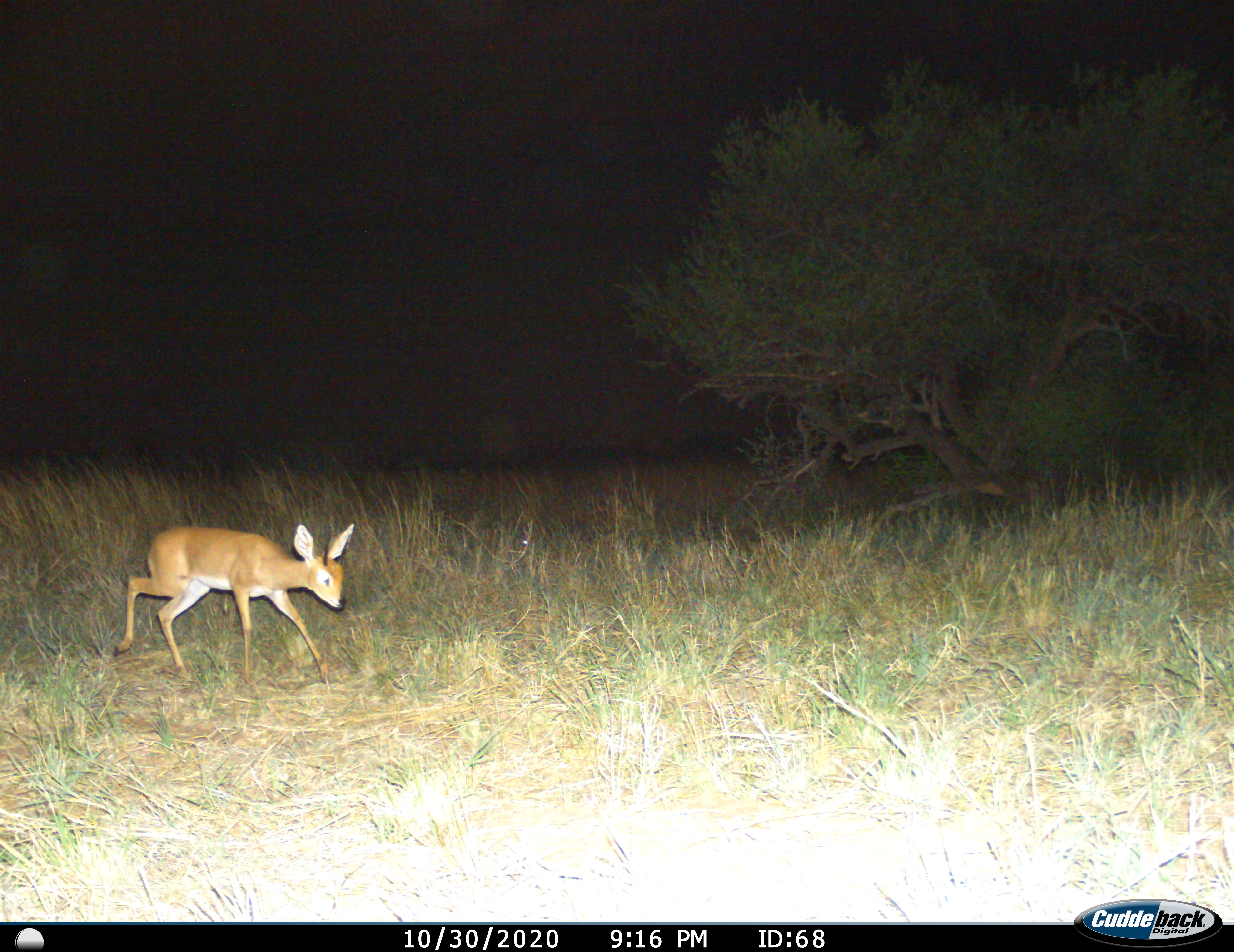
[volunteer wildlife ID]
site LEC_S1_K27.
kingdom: Animalia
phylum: Chordata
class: Mammalia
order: Artiodactyla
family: Bovidae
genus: Raphicerus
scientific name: Raphicerus campestris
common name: steenbok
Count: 1.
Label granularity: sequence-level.